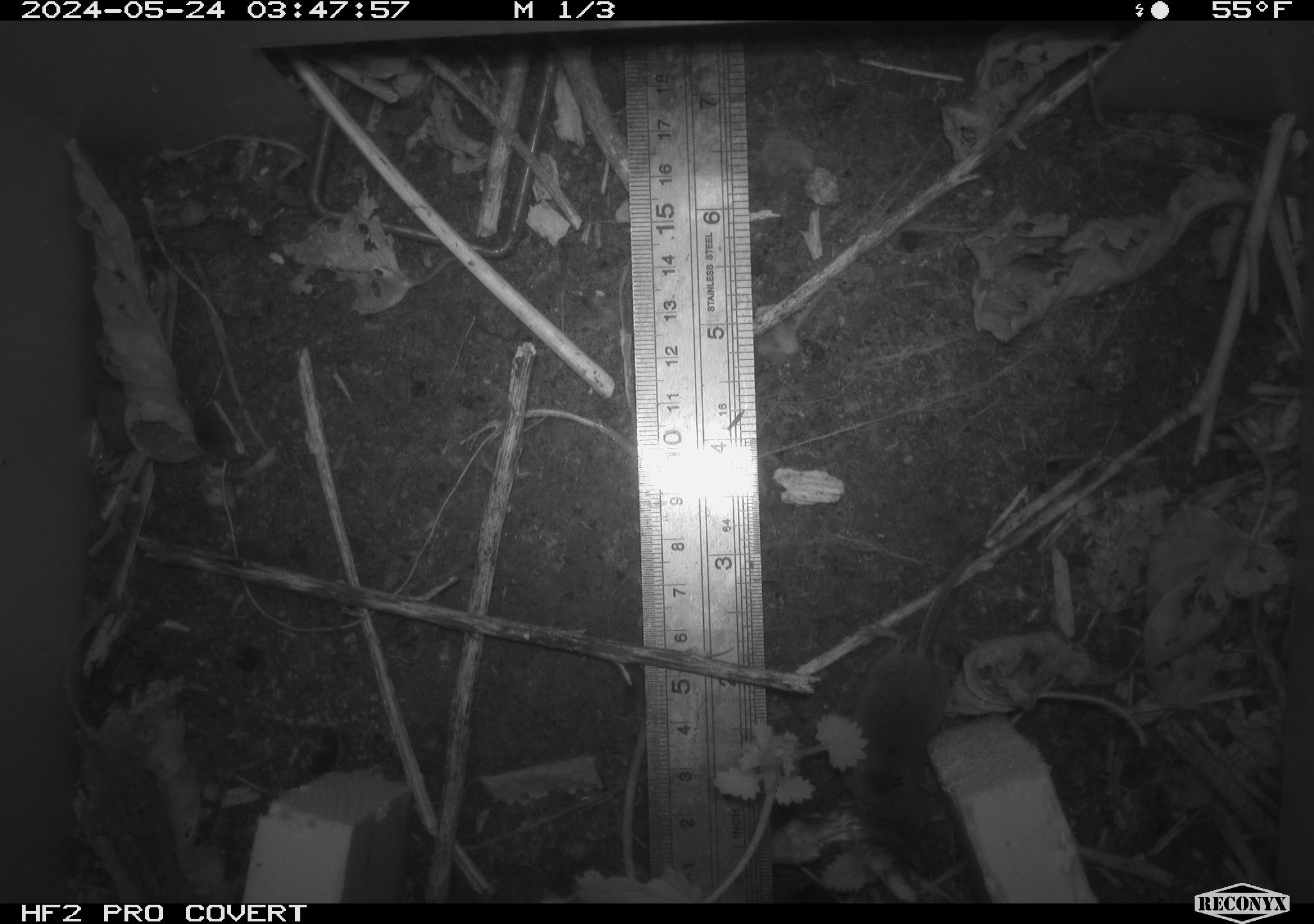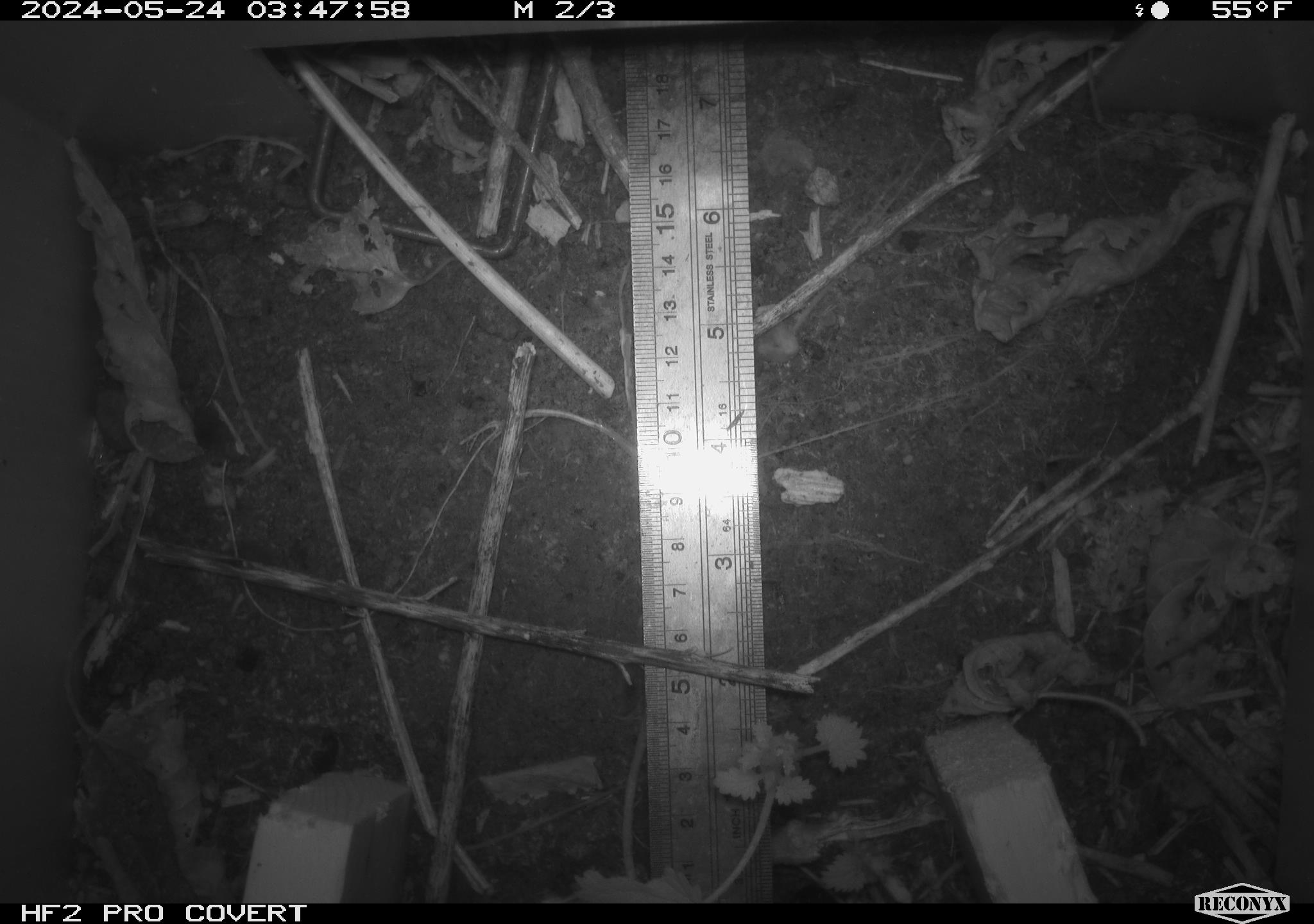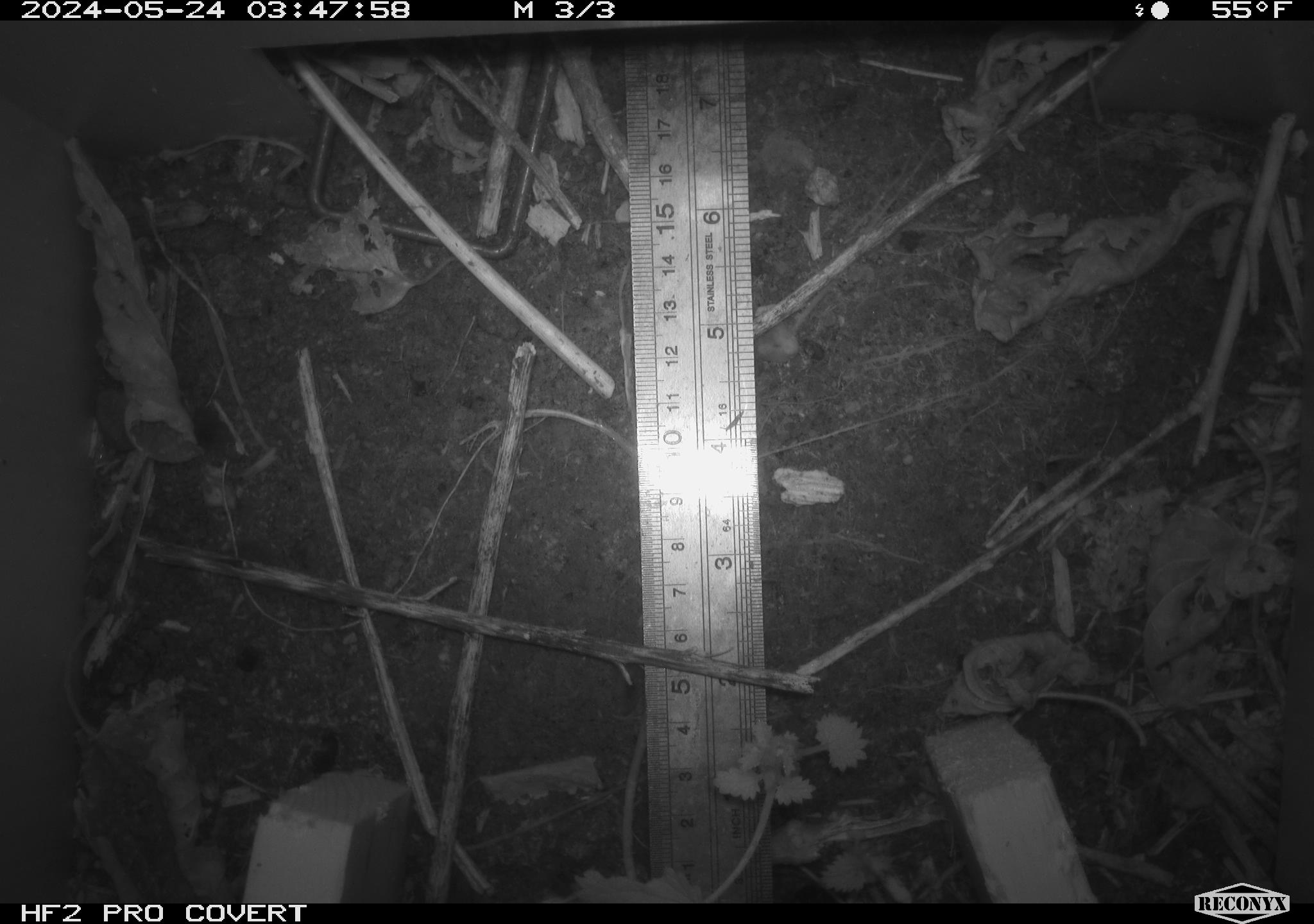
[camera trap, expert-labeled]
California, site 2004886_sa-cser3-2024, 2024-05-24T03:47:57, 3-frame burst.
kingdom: Animalia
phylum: Chordata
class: Mammalia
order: Eulipotyphla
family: Soricidae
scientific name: Soricidae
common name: shrews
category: soricidae family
Soricidae family (shrews) (Soricidae).